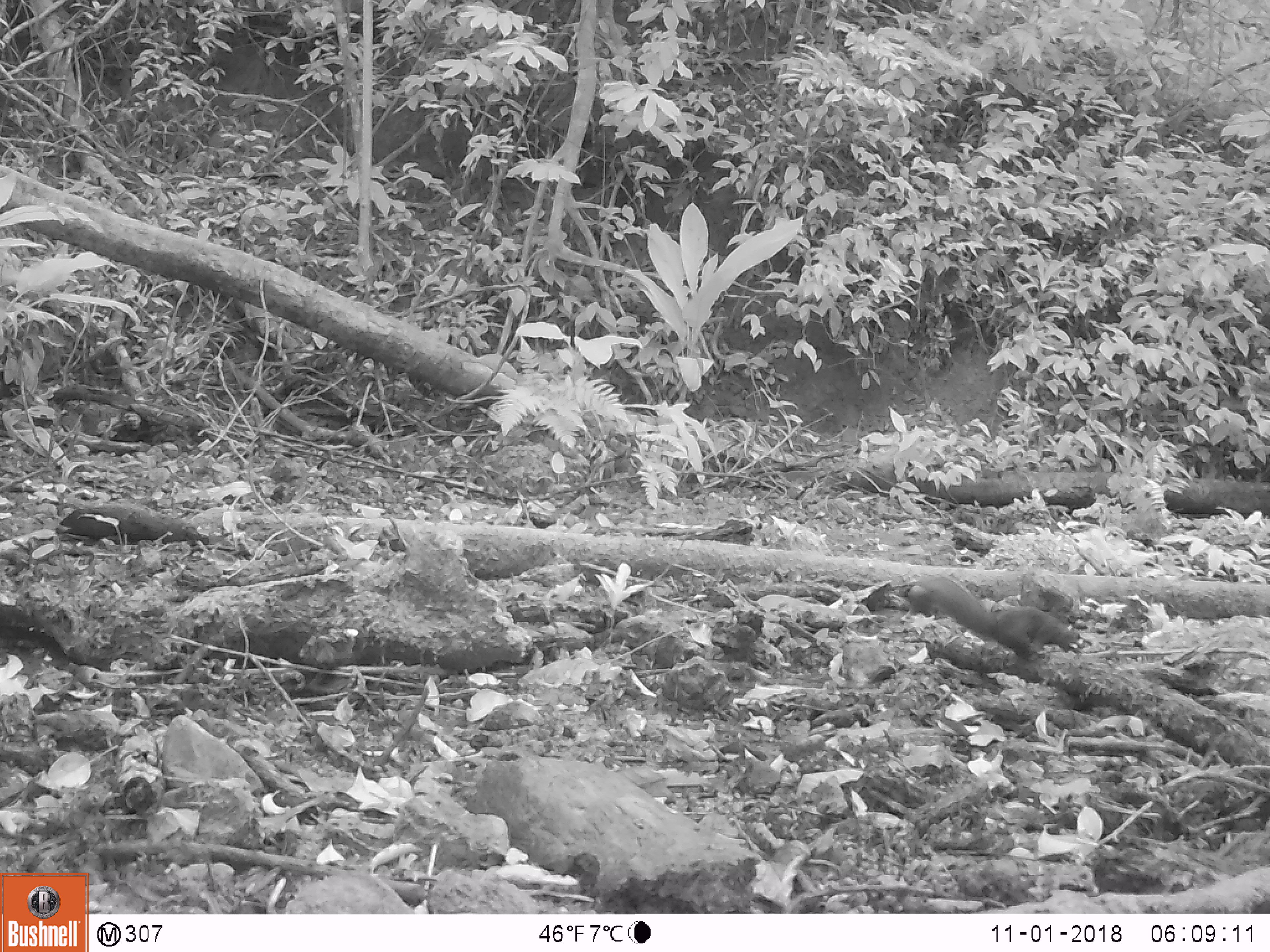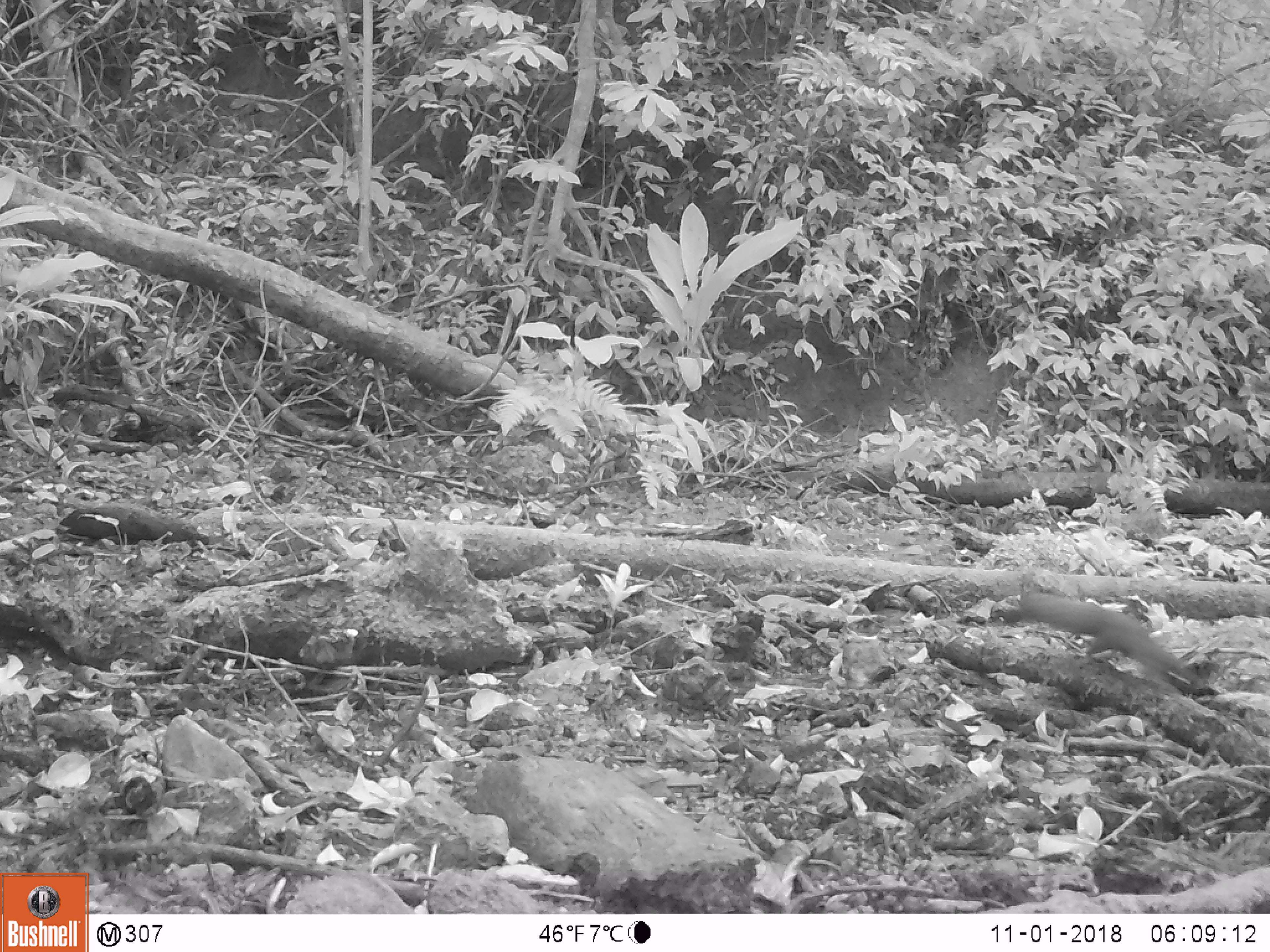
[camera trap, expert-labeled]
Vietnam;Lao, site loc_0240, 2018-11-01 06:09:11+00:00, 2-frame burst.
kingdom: Animalia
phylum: Chordata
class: Mammalia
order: Rodentia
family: Sciuridae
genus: Callosciurus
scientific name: Callosciurus erythraeus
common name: pallas's squirrel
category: pallass squirrel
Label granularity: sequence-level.